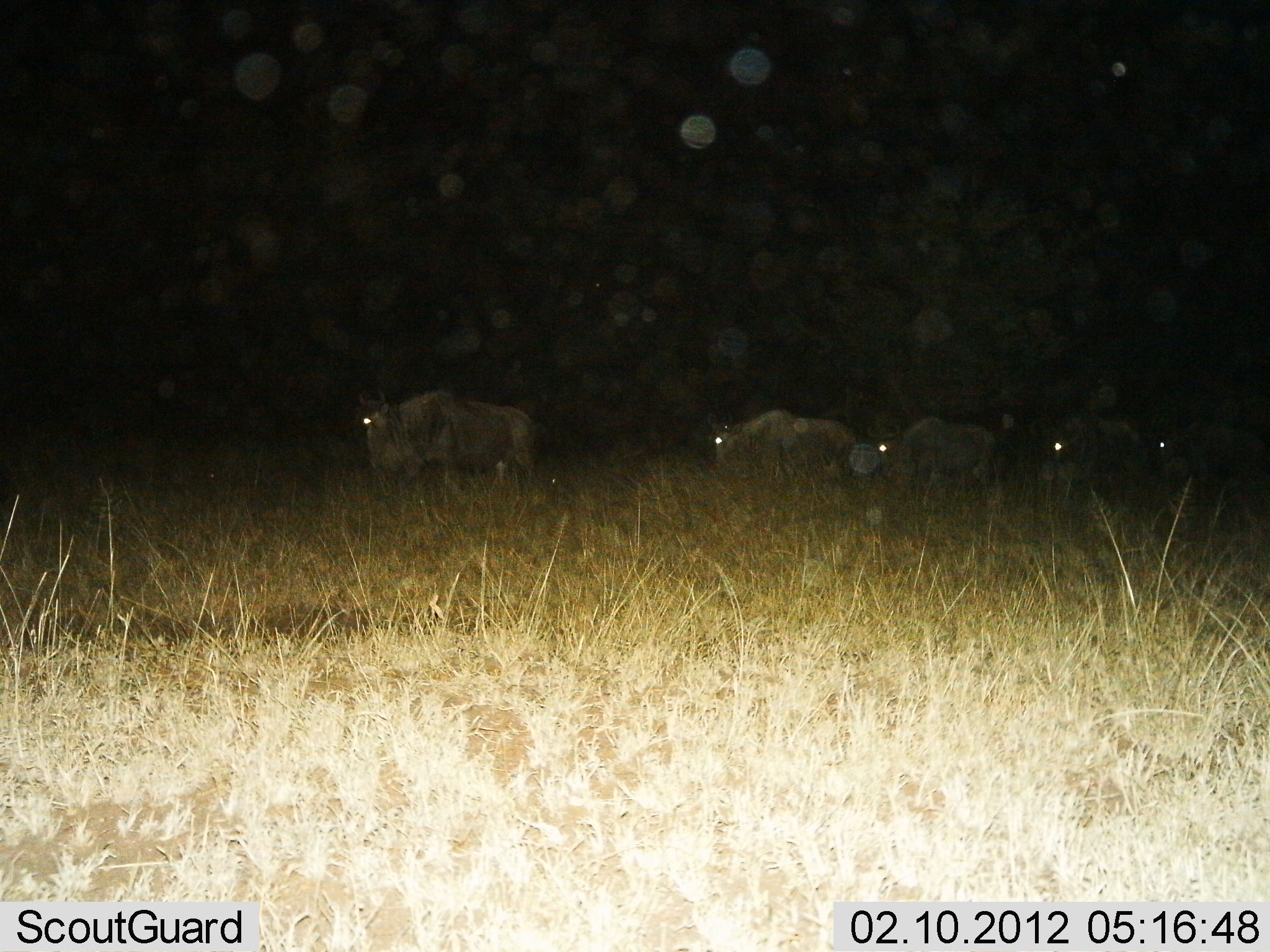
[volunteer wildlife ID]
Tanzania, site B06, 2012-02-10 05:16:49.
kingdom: Animalia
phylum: Chordata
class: Mammalia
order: Artiodactyla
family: Bovidae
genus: Connochaetes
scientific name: Connochaetes taurinus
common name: blue wildebeest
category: wildebeest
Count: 5.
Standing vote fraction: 16%.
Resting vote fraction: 0%.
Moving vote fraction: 84%.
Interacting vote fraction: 0%.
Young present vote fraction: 0%.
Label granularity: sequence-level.